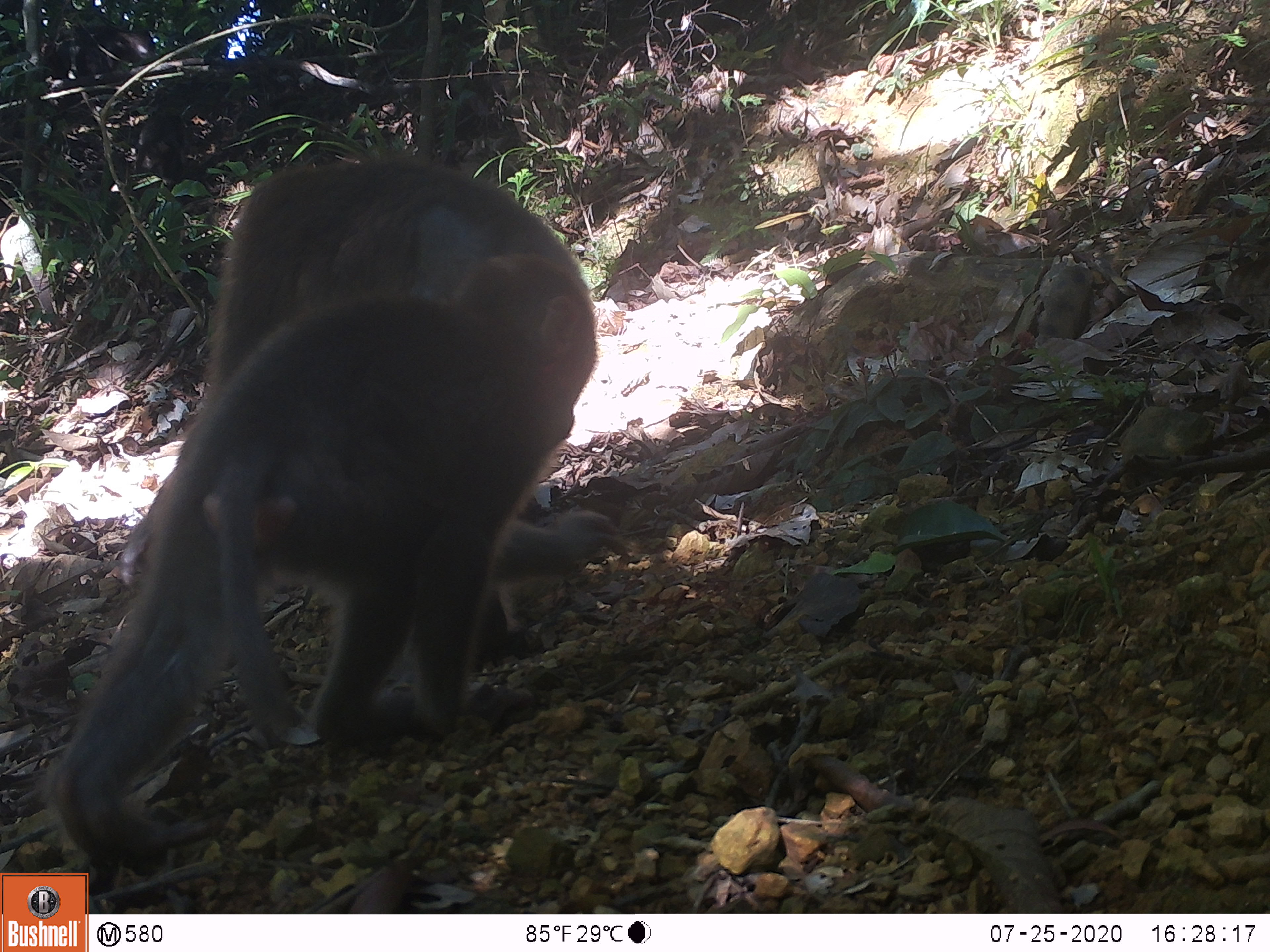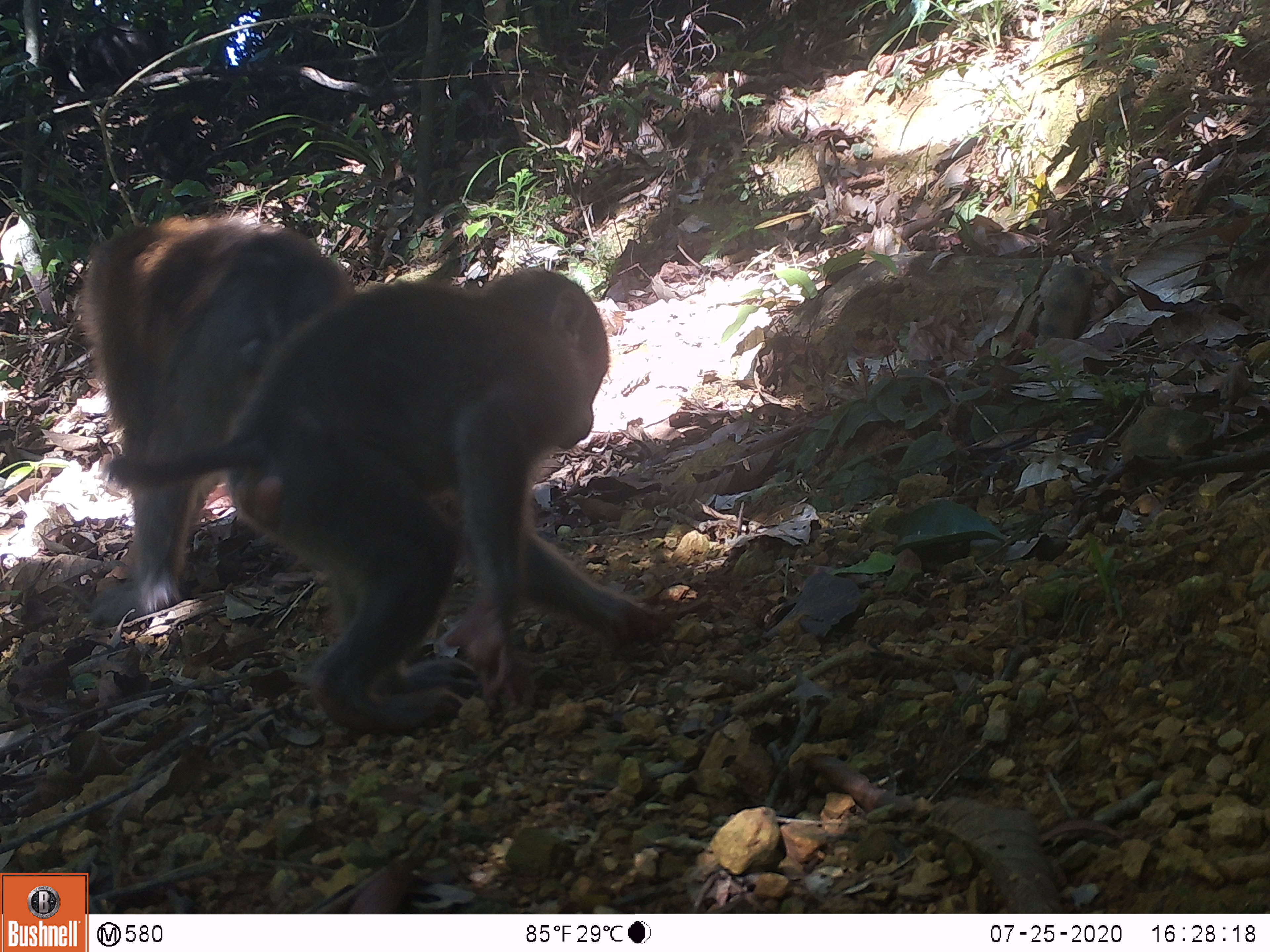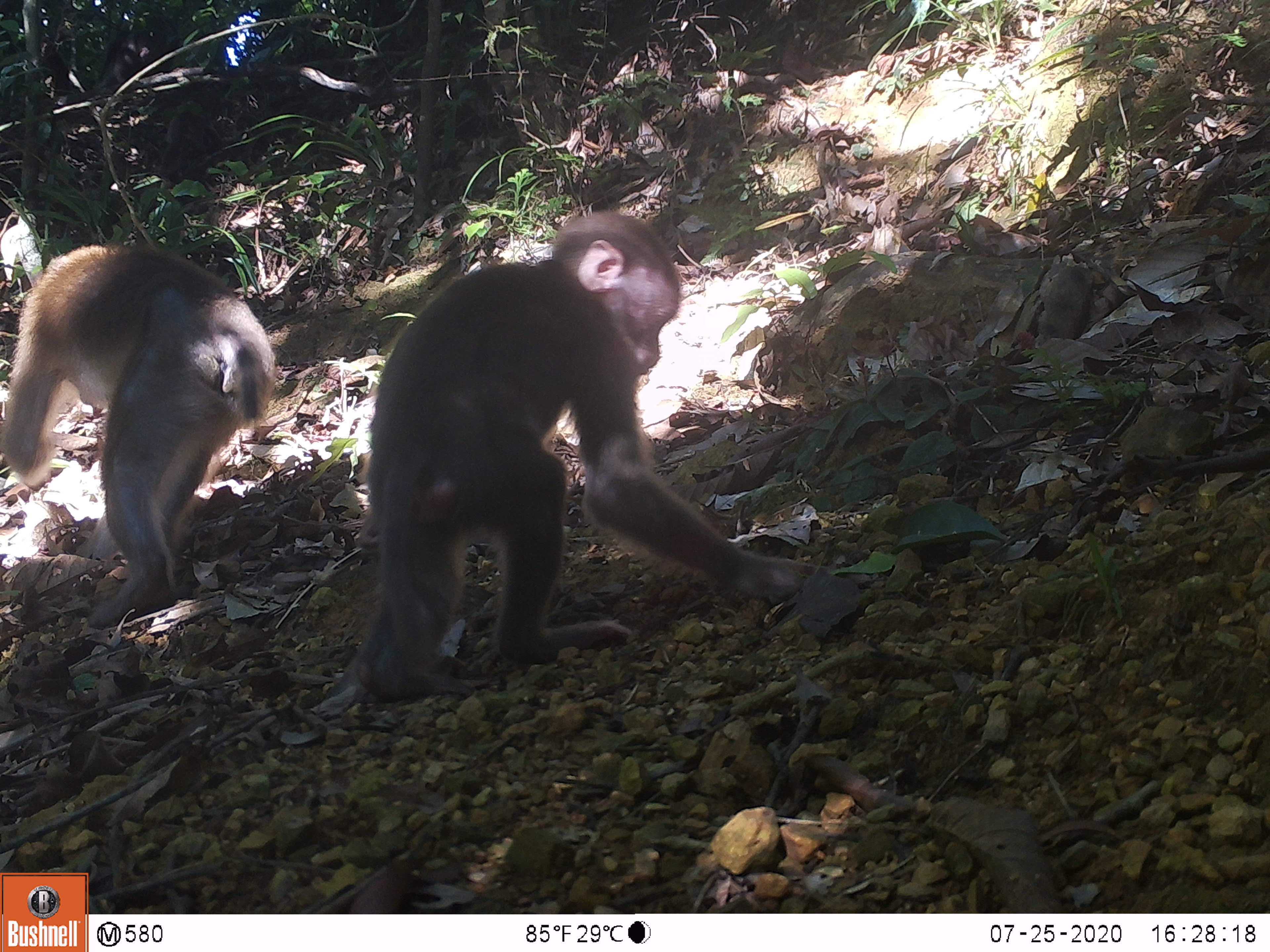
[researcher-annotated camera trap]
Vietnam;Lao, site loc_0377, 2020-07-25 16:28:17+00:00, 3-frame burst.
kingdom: Animalia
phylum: Chordata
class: Mammalia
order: Primates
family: Cercopithecidae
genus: Macaca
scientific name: Macaca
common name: macaques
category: assam or rhesus macaque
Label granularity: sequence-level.